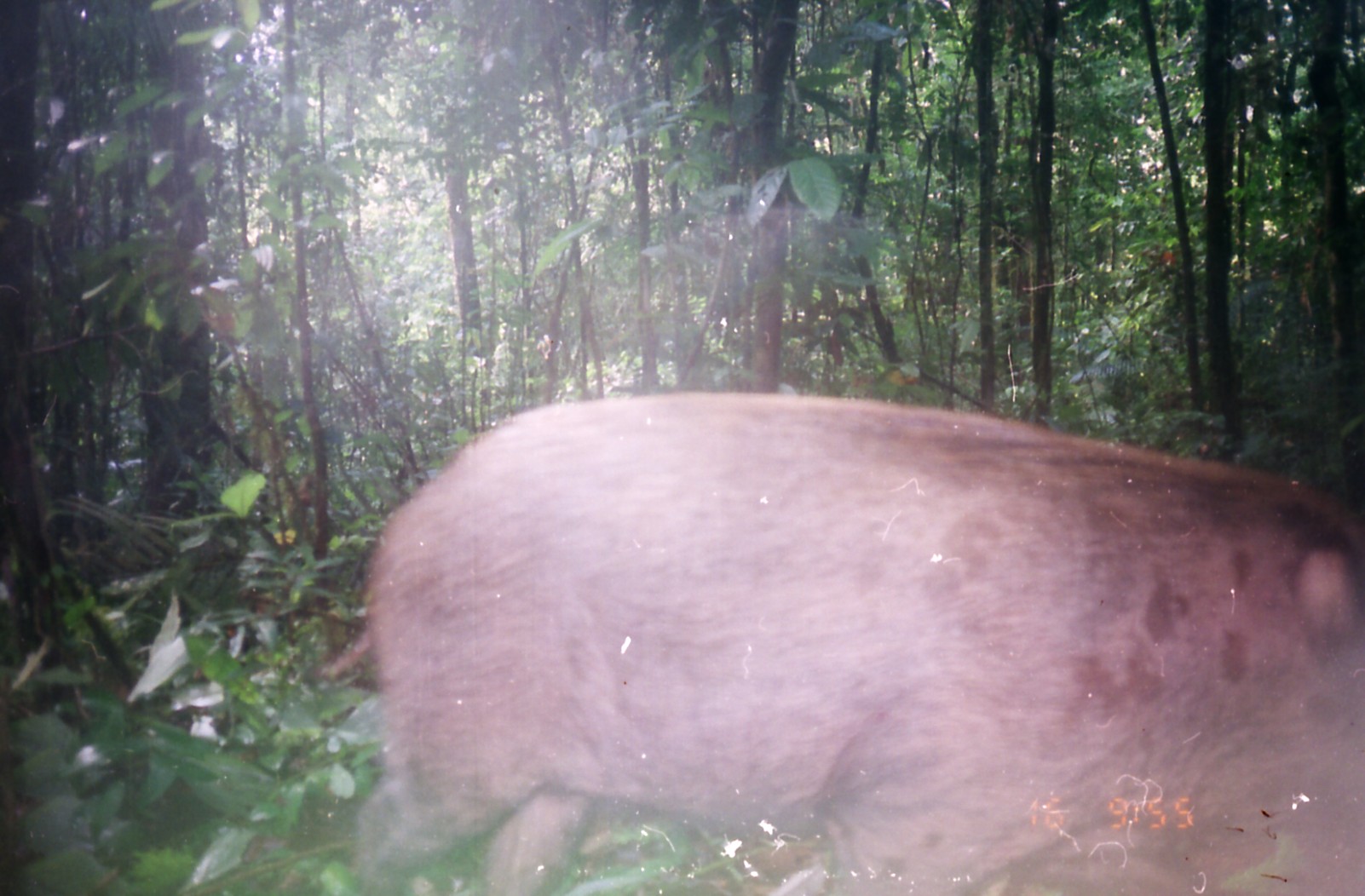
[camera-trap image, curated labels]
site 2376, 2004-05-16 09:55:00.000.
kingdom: Animalia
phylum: Chordata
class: Mammalia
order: Artiodactyla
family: Suidae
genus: Sus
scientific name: Sus scrofa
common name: wild boar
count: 1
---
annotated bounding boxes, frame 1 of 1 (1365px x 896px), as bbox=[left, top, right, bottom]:
sus scrofa: bbox=[319, 393, 1364, 895]